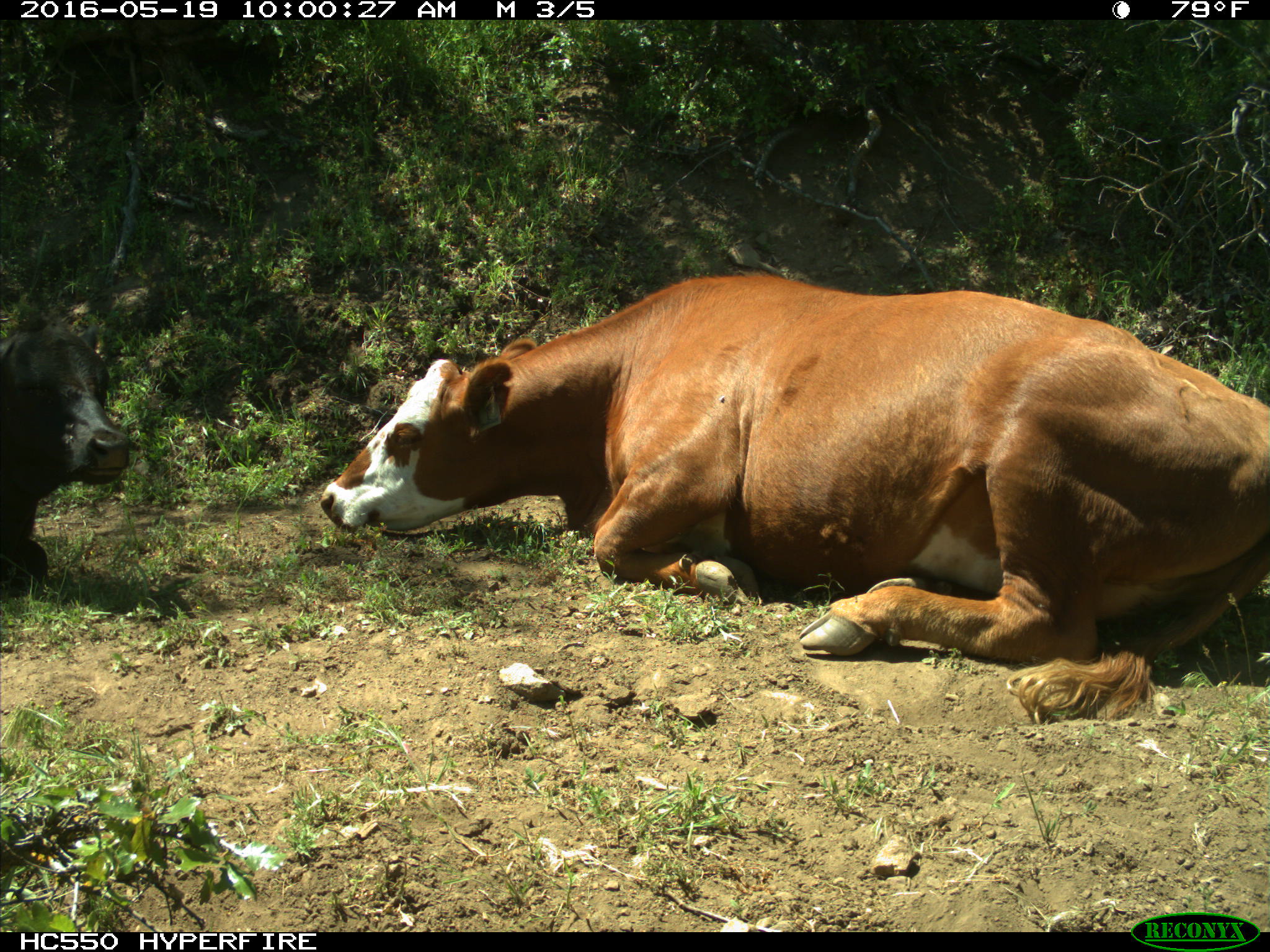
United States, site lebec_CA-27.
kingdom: Animalia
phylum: Chordata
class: Mammalia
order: Artiodactyla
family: Bovidae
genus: Bos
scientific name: Bos taurus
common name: domestic cow